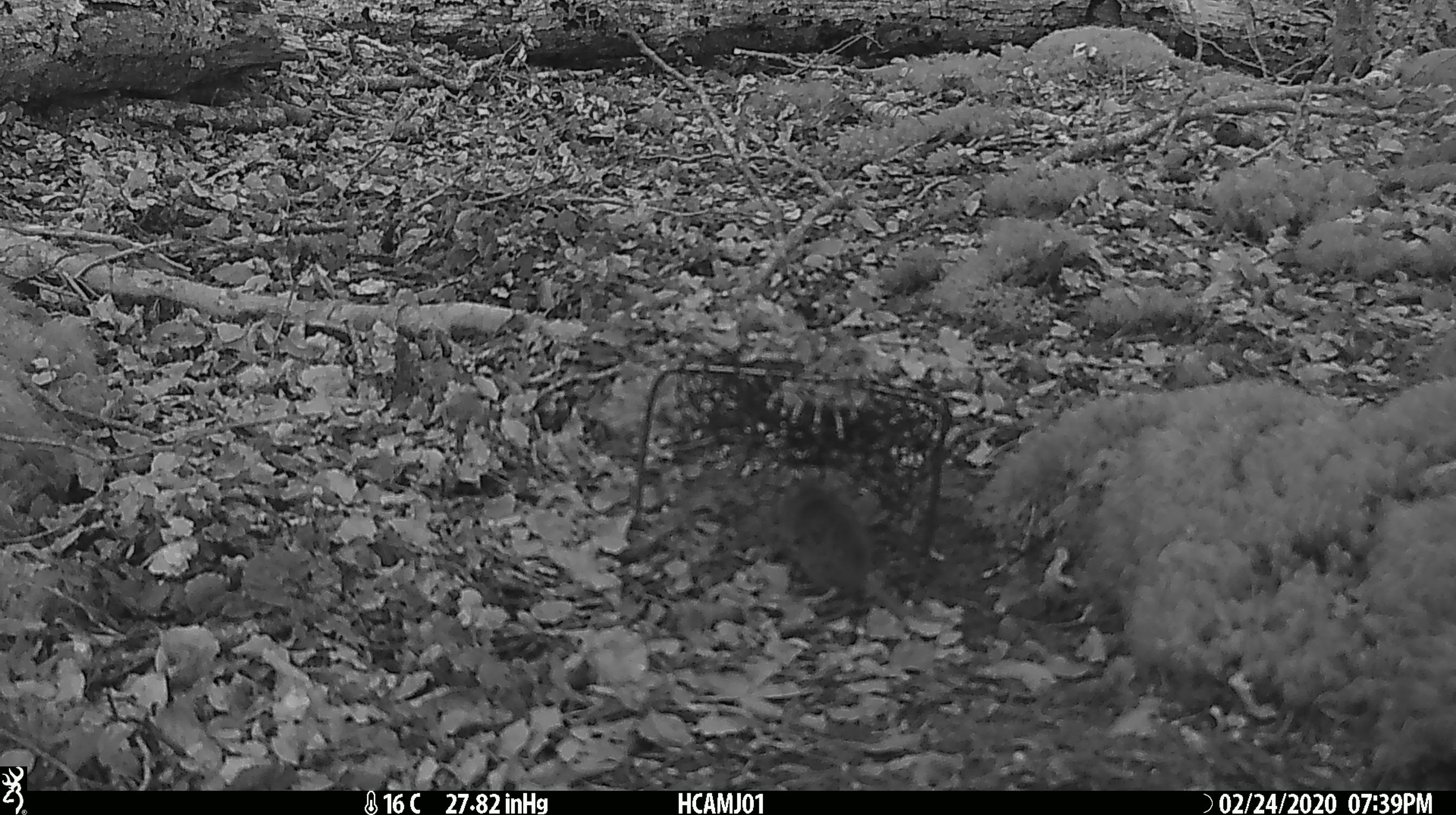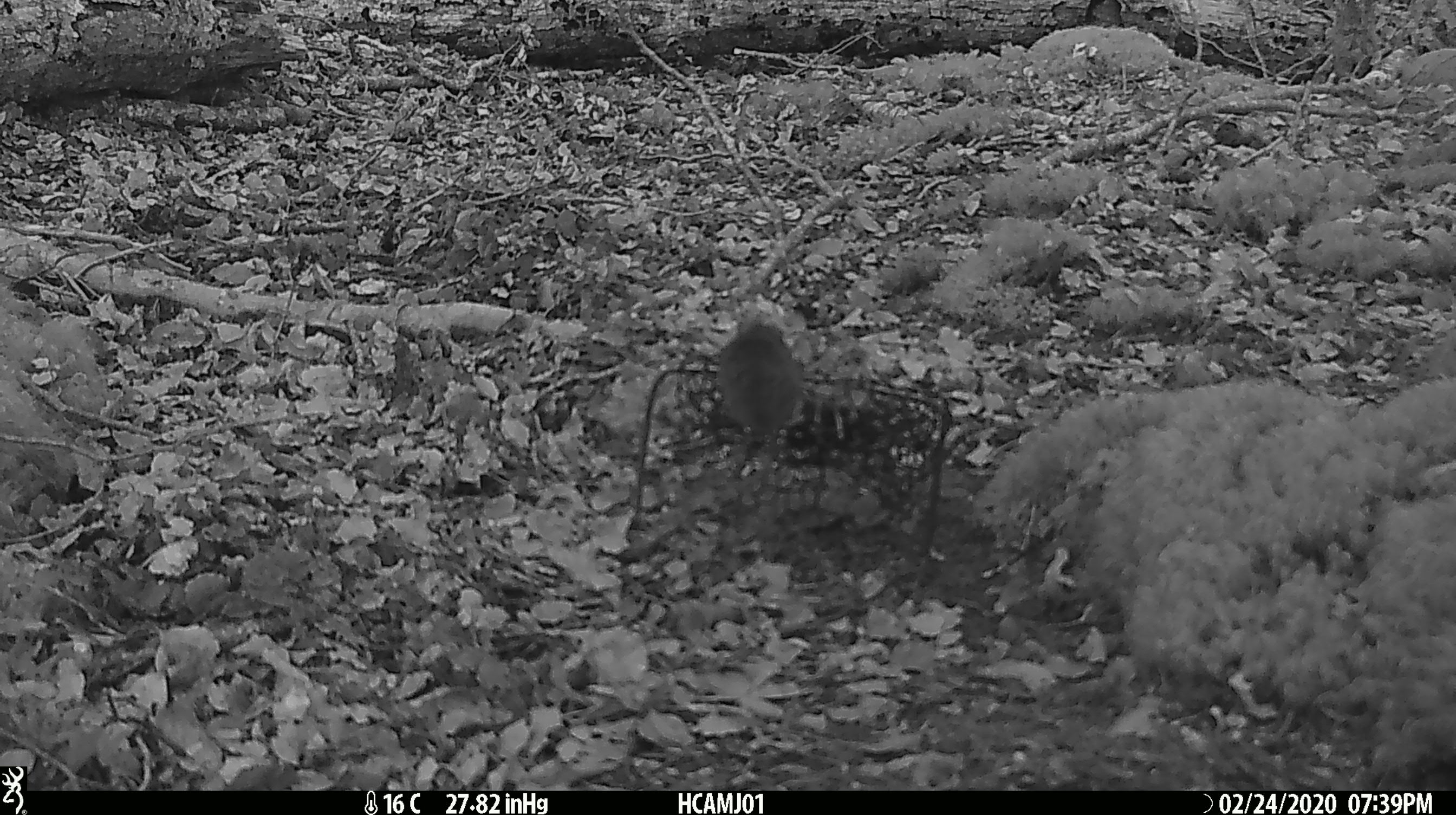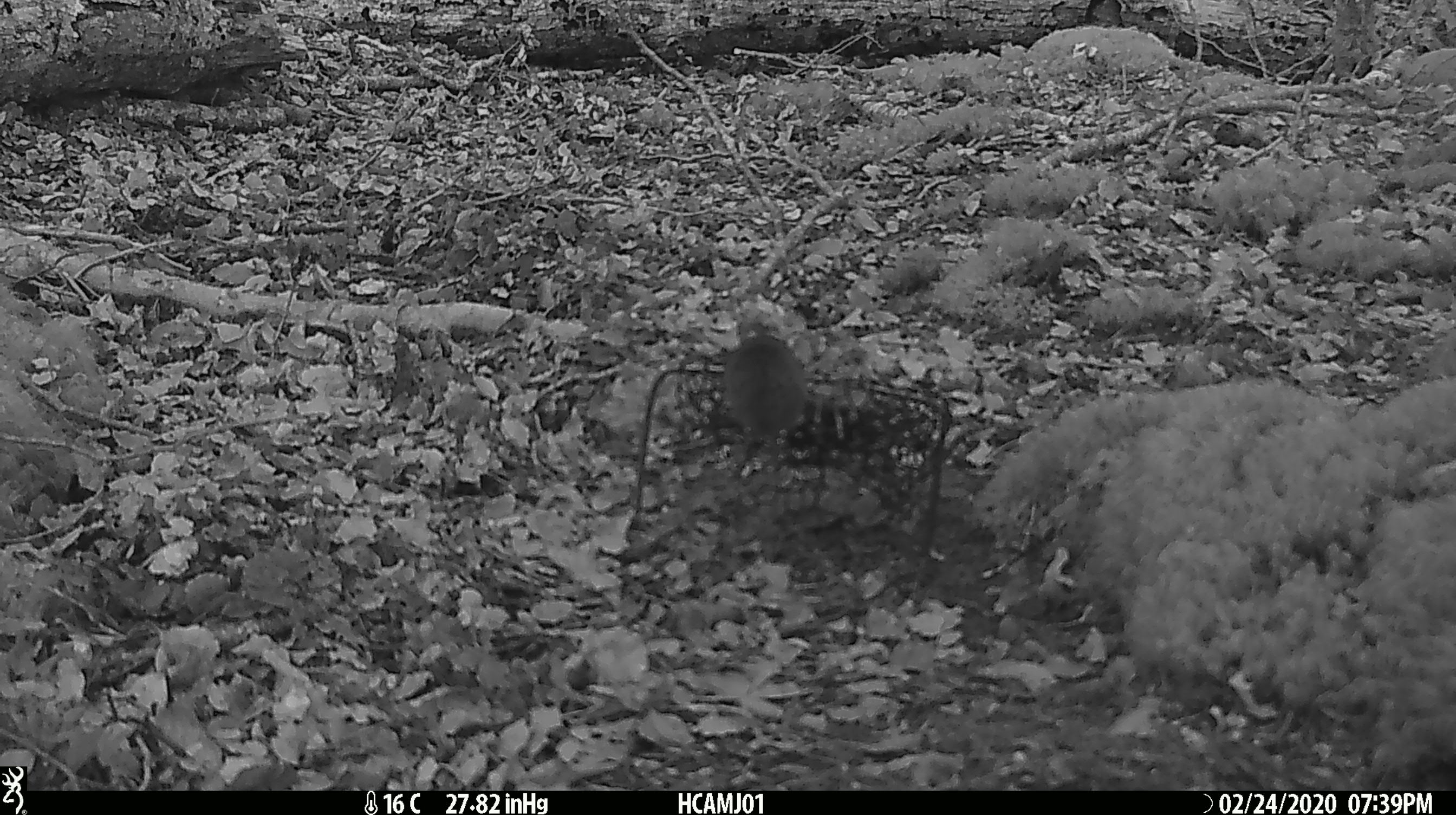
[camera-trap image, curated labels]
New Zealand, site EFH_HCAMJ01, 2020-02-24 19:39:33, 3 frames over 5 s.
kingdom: Animalia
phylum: Chordata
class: Mammalia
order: Rodentia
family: Muridae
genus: Mus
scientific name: Mus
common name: mouse